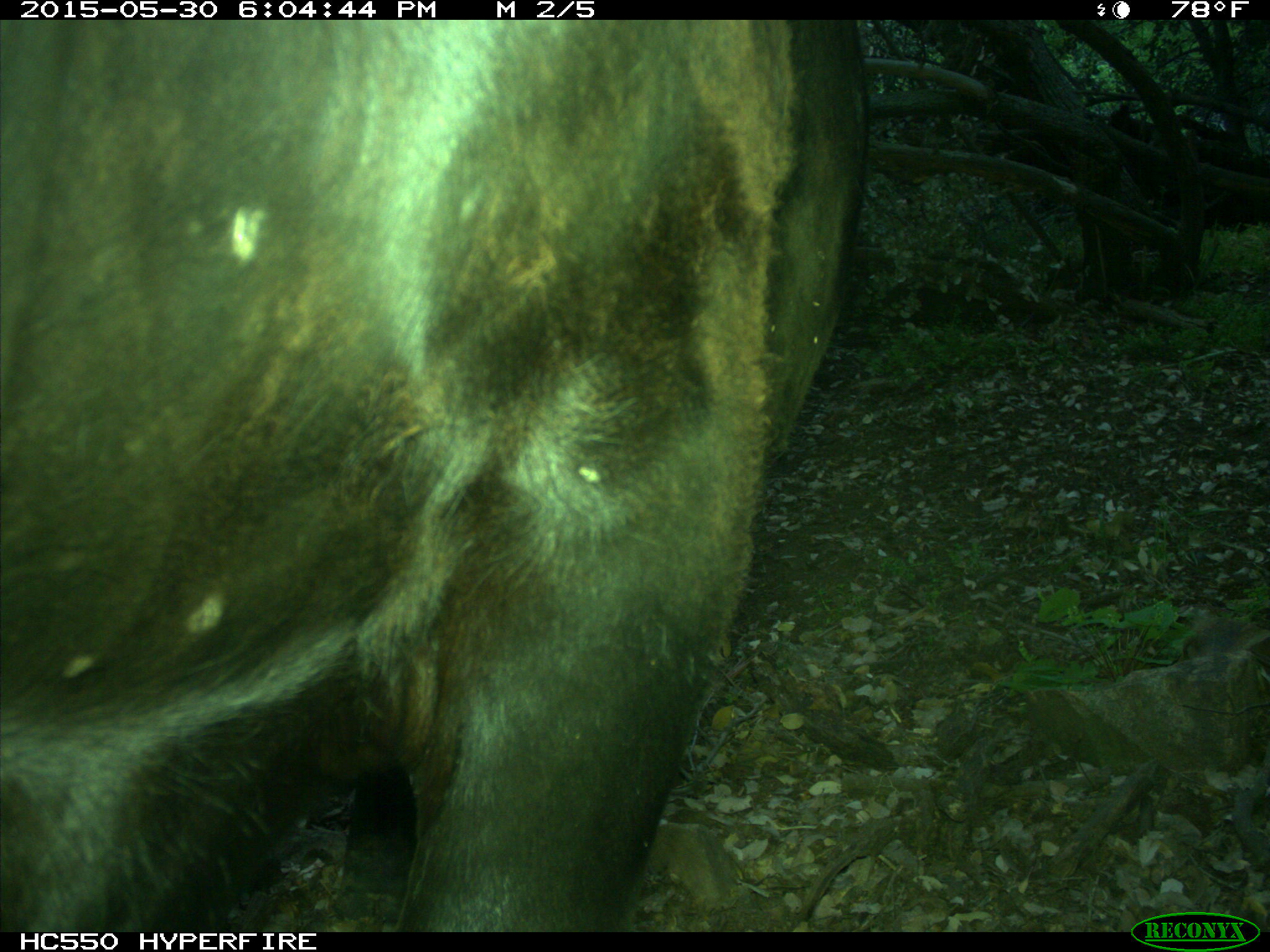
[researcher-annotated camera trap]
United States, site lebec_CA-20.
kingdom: Animalia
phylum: Chordata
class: Mammalia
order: Artiodactyla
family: Bovidae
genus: Bos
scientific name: Bos taurus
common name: domestic cow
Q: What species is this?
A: Bos taurus (domestic cow).